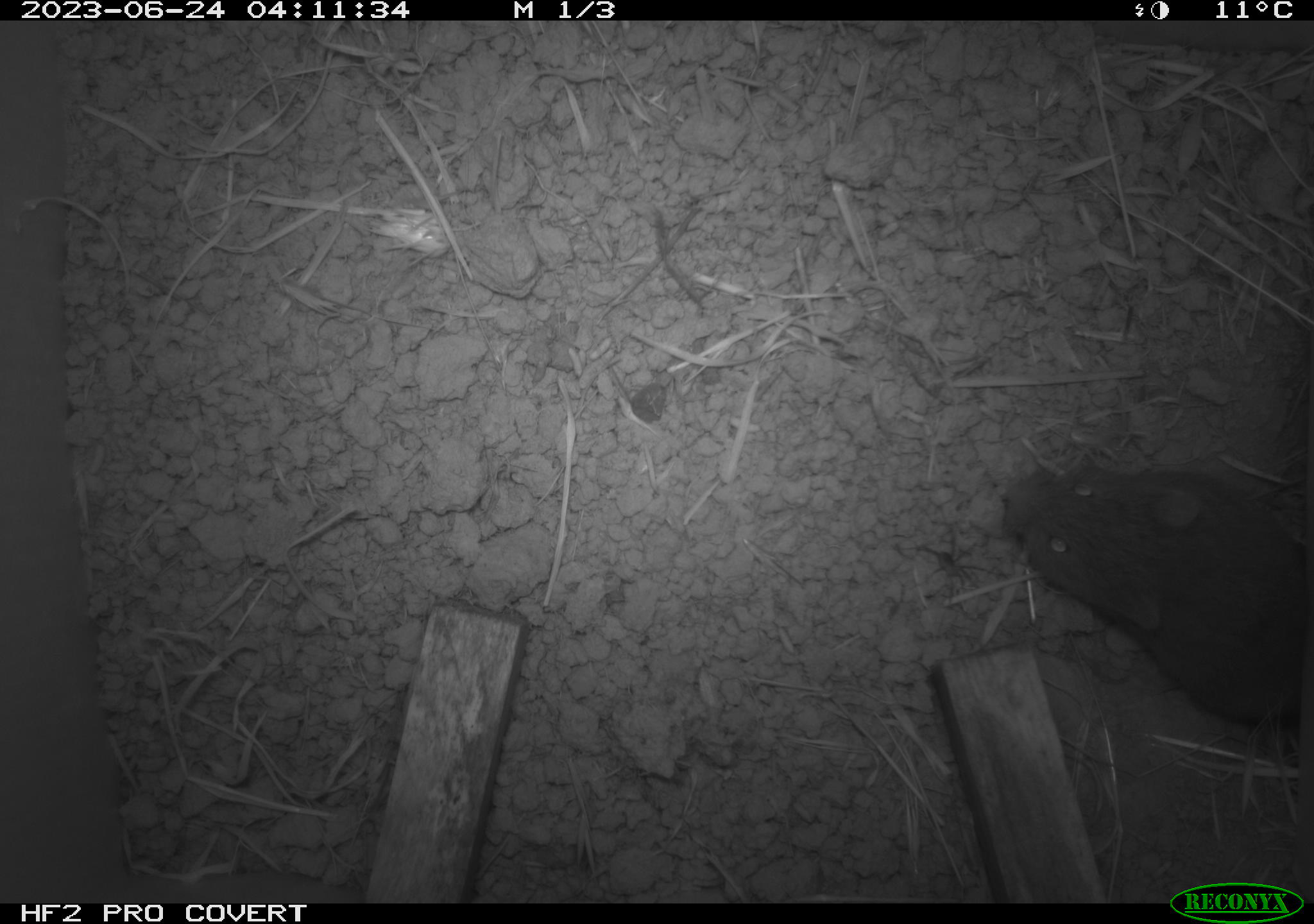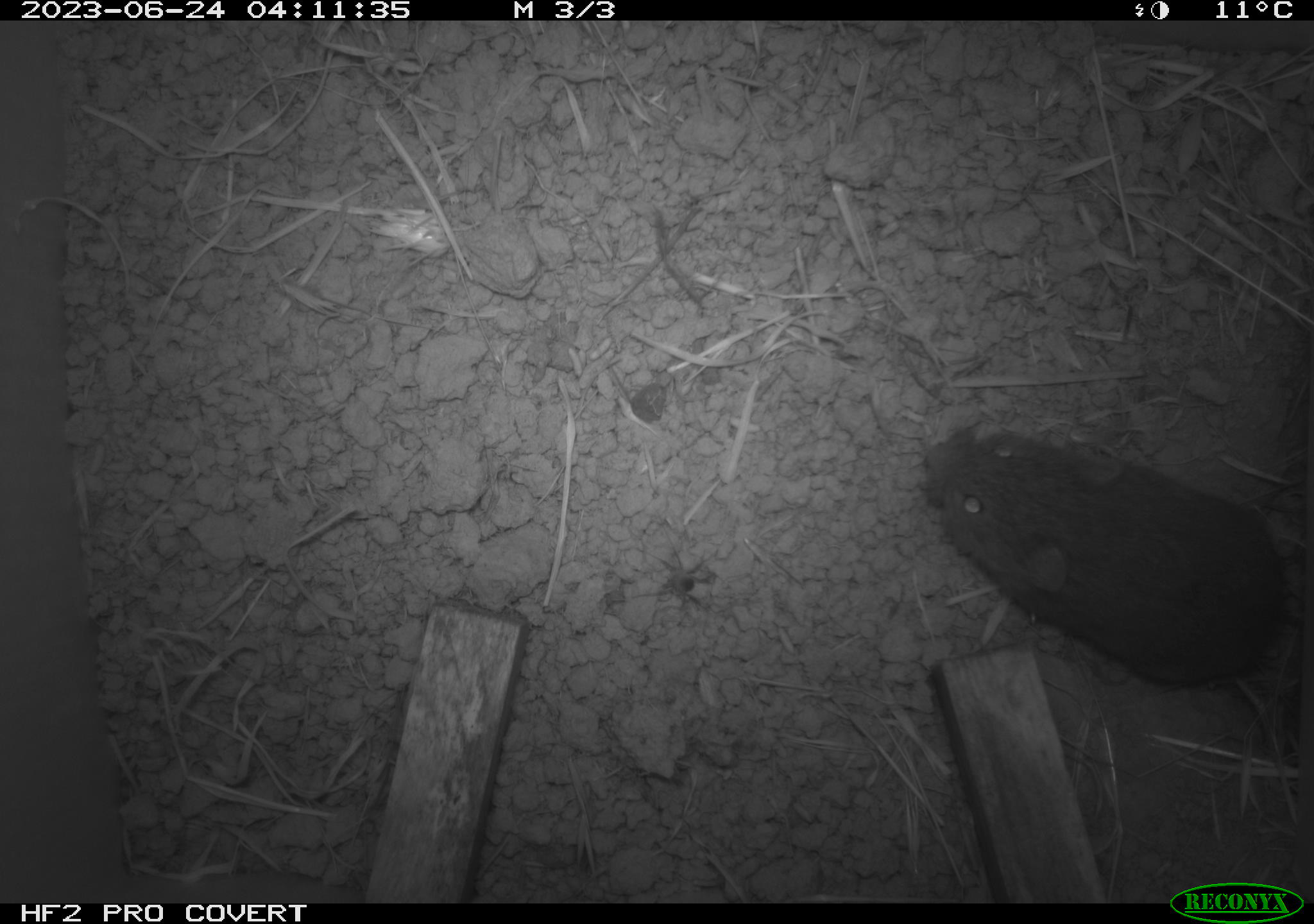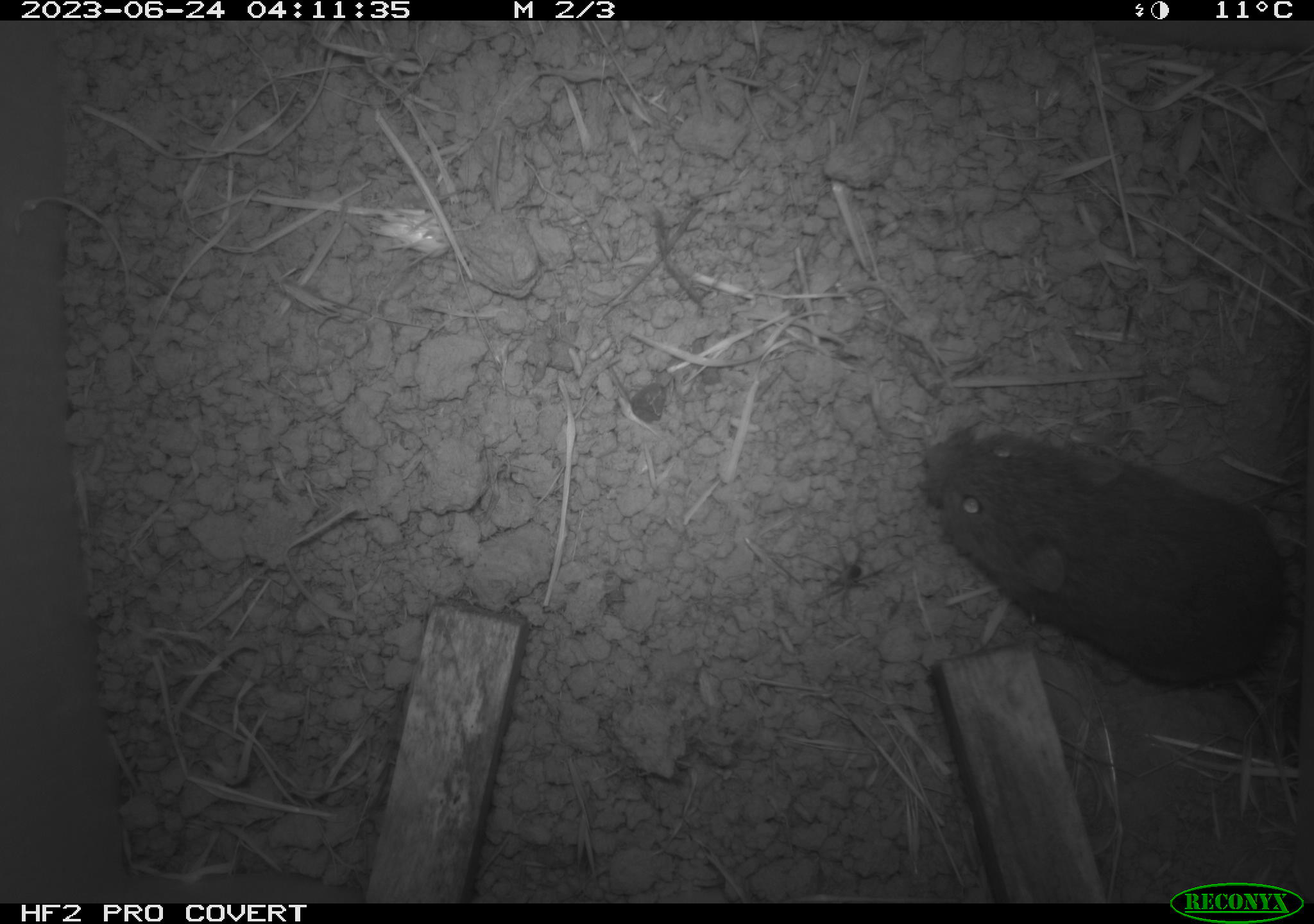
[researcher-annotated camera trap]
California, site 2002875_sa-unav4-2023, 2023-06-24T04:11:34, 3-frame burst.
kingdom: Animalia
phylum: Chordata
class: Mammalia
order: Rodentia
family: Cricetidae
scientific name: Arvicolinae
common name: voles, lemmings, and muskrats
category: arvicolinae subfamily